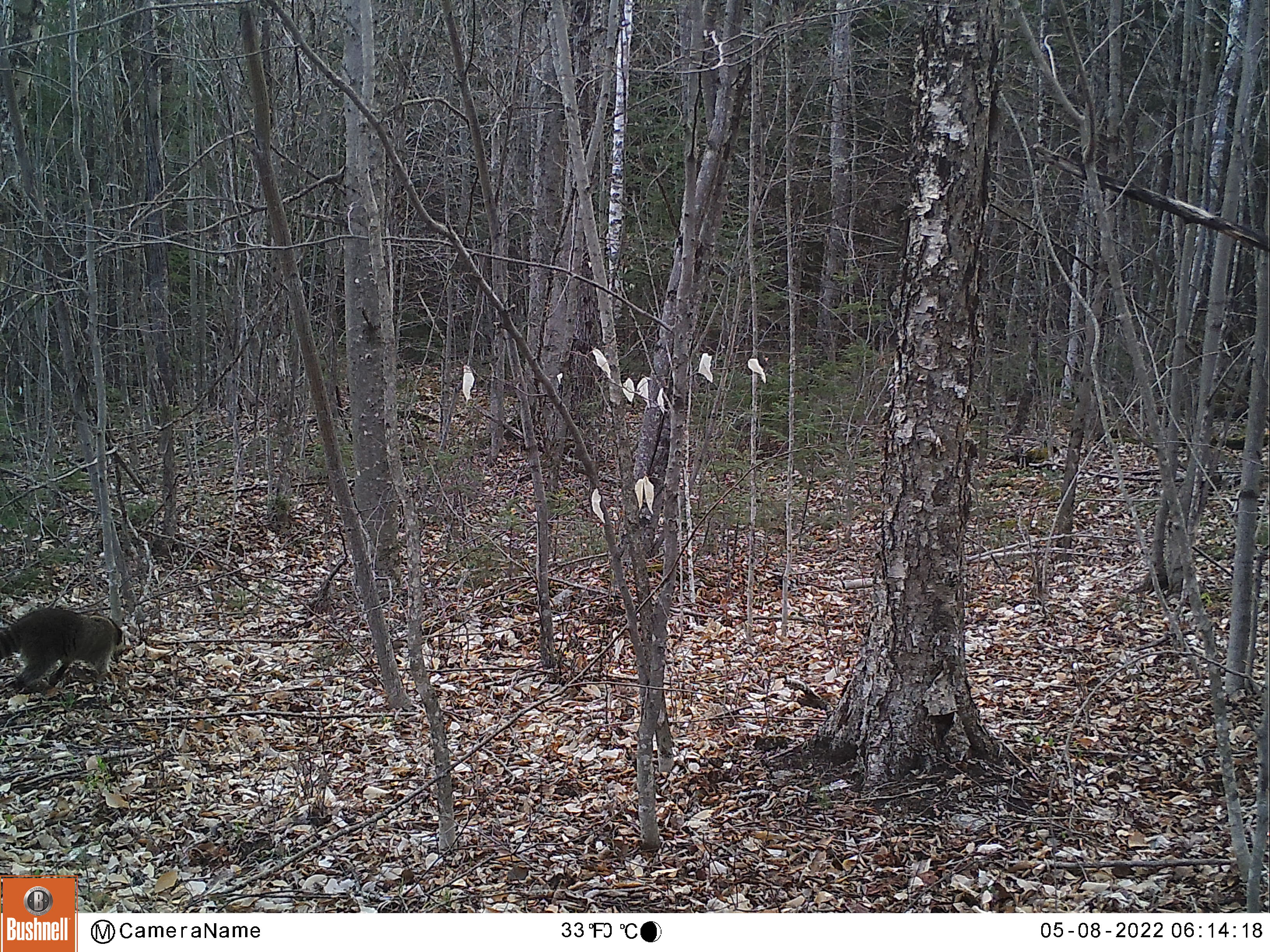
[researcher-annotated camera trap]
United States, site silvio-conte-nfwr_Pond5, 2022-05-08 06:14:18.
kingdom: Animalia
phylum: Chordata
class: Mammalia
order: Carnivora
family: Procyonidae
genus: Procyon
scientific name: Procyon lotor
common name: raccoon